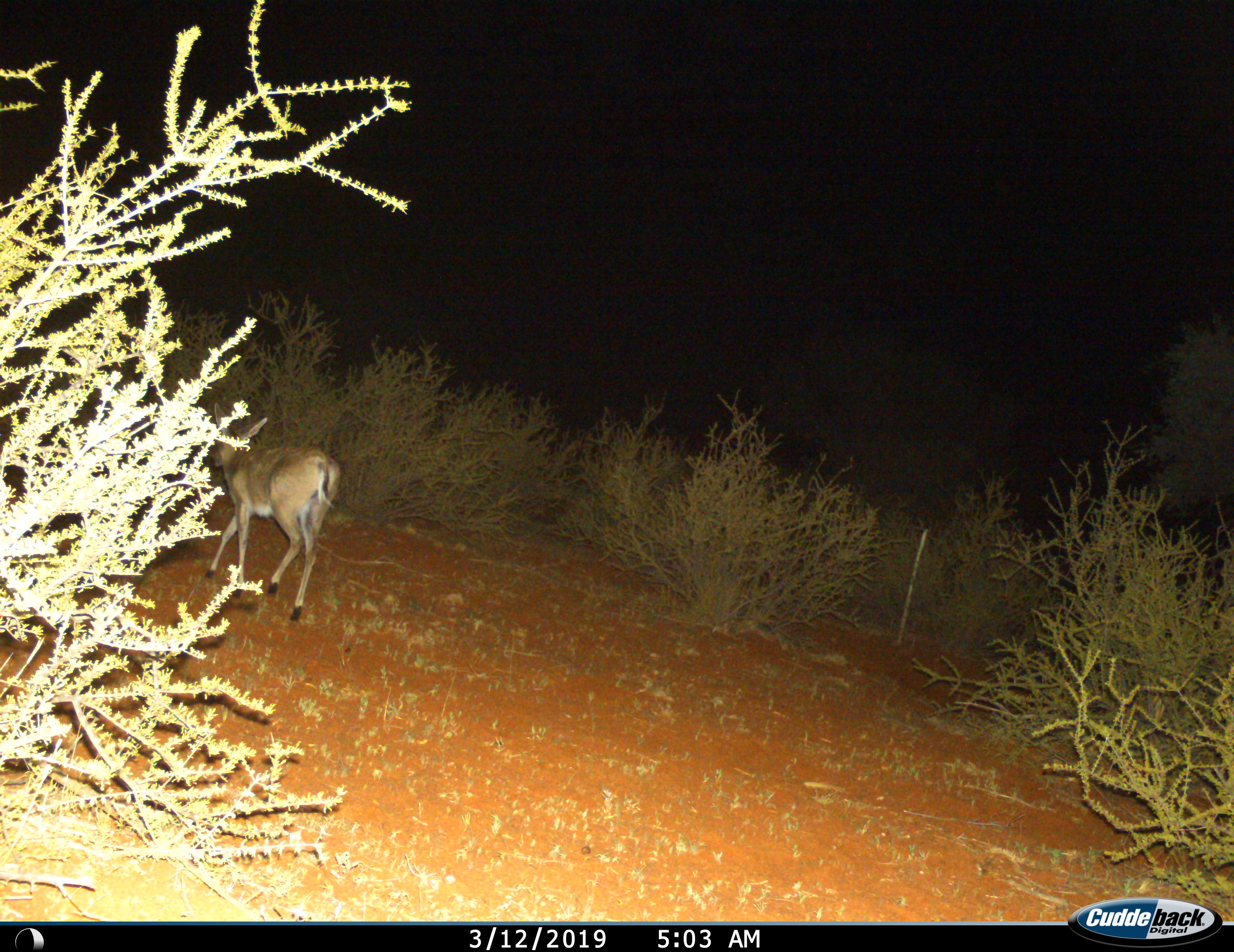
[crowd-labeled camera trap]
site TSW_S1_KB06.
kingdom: Animalia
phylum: Chordata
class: Mammalia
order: Artiodactyla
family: Bovidae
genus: Sylvicapra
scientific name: Sylvicapra grimmia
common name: common duiker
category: duikercommongrey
Duikercommongrey (common duiker) (Sylvicapra grimmia), count 1. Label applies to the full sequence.